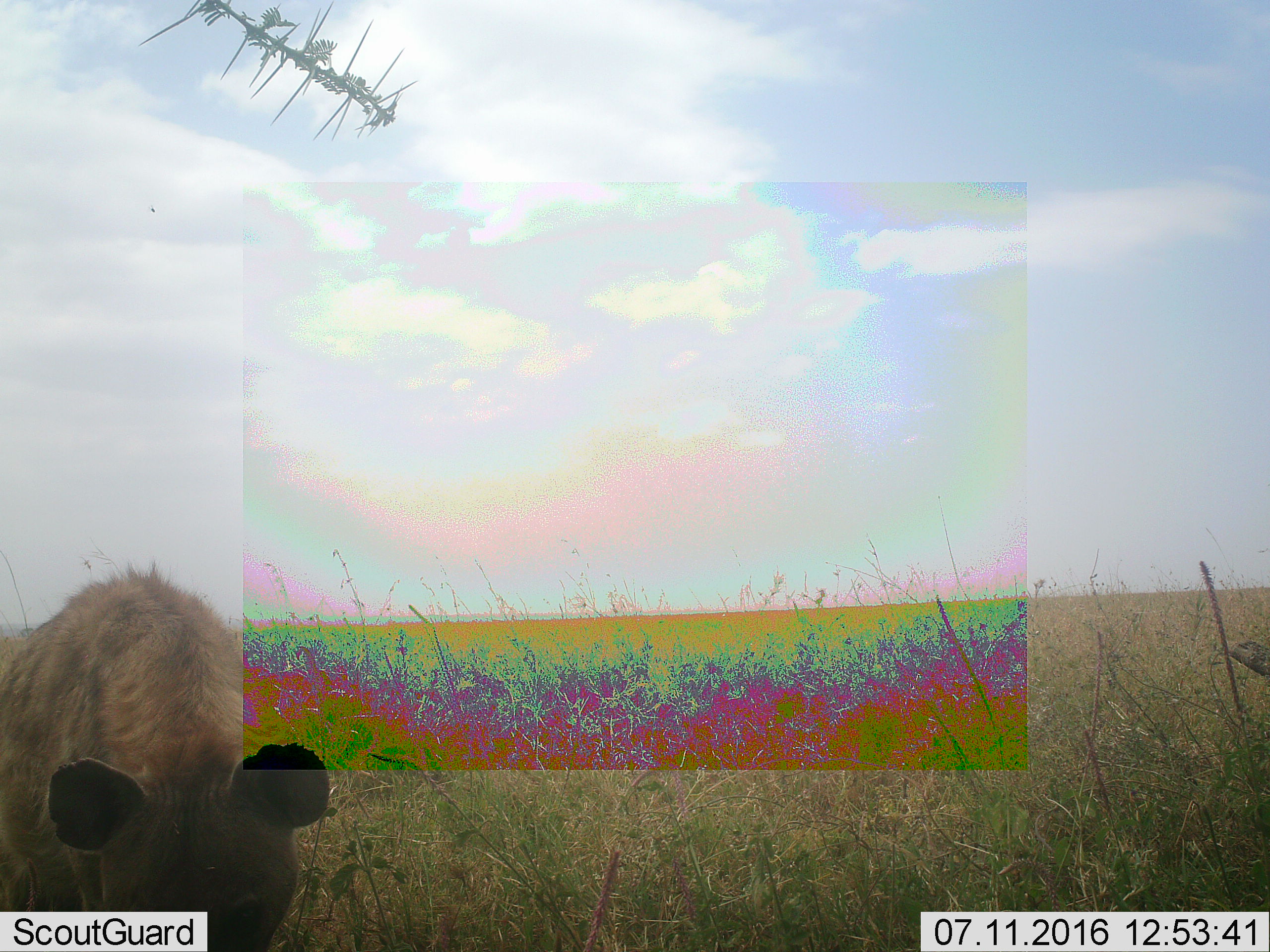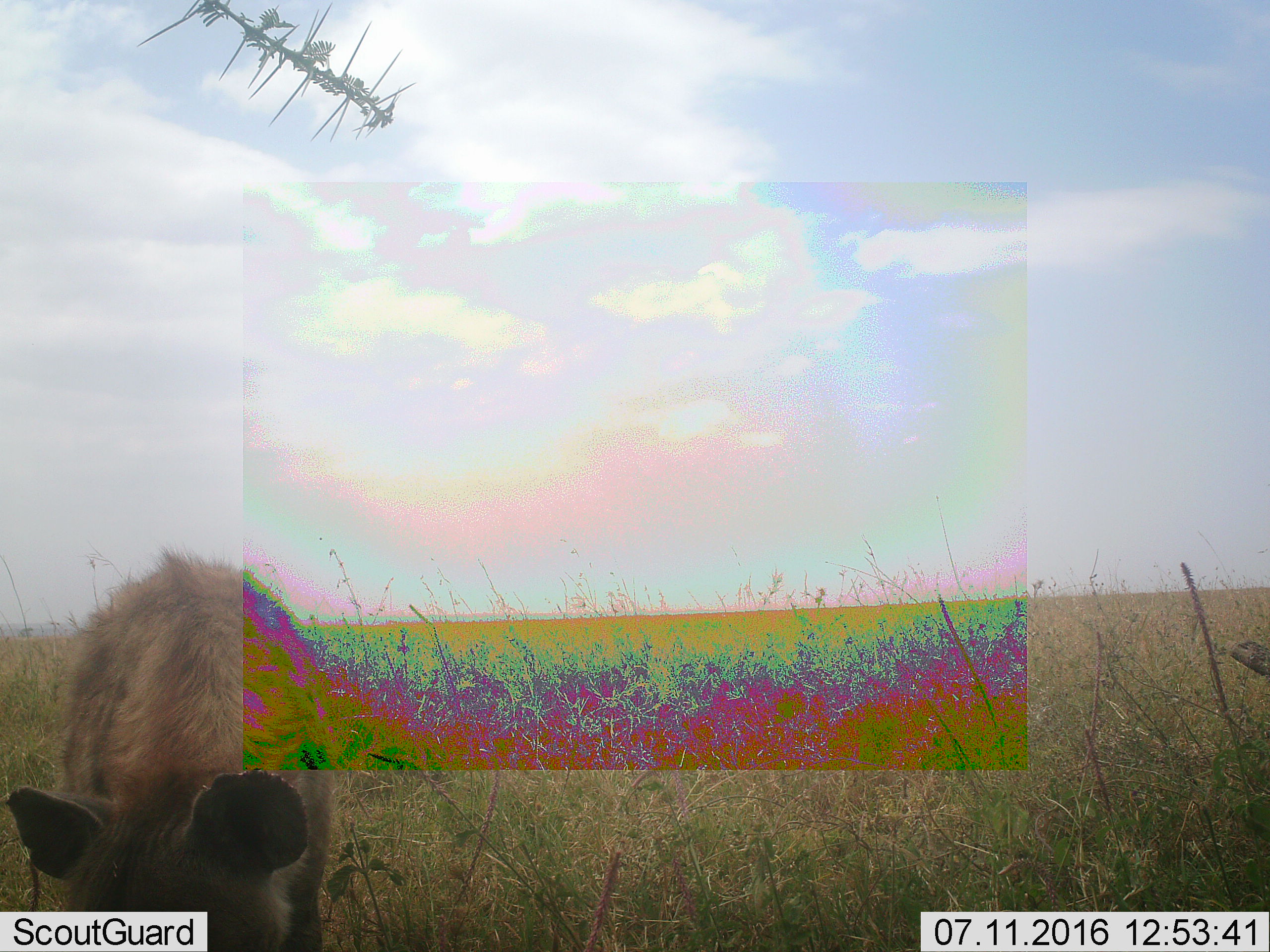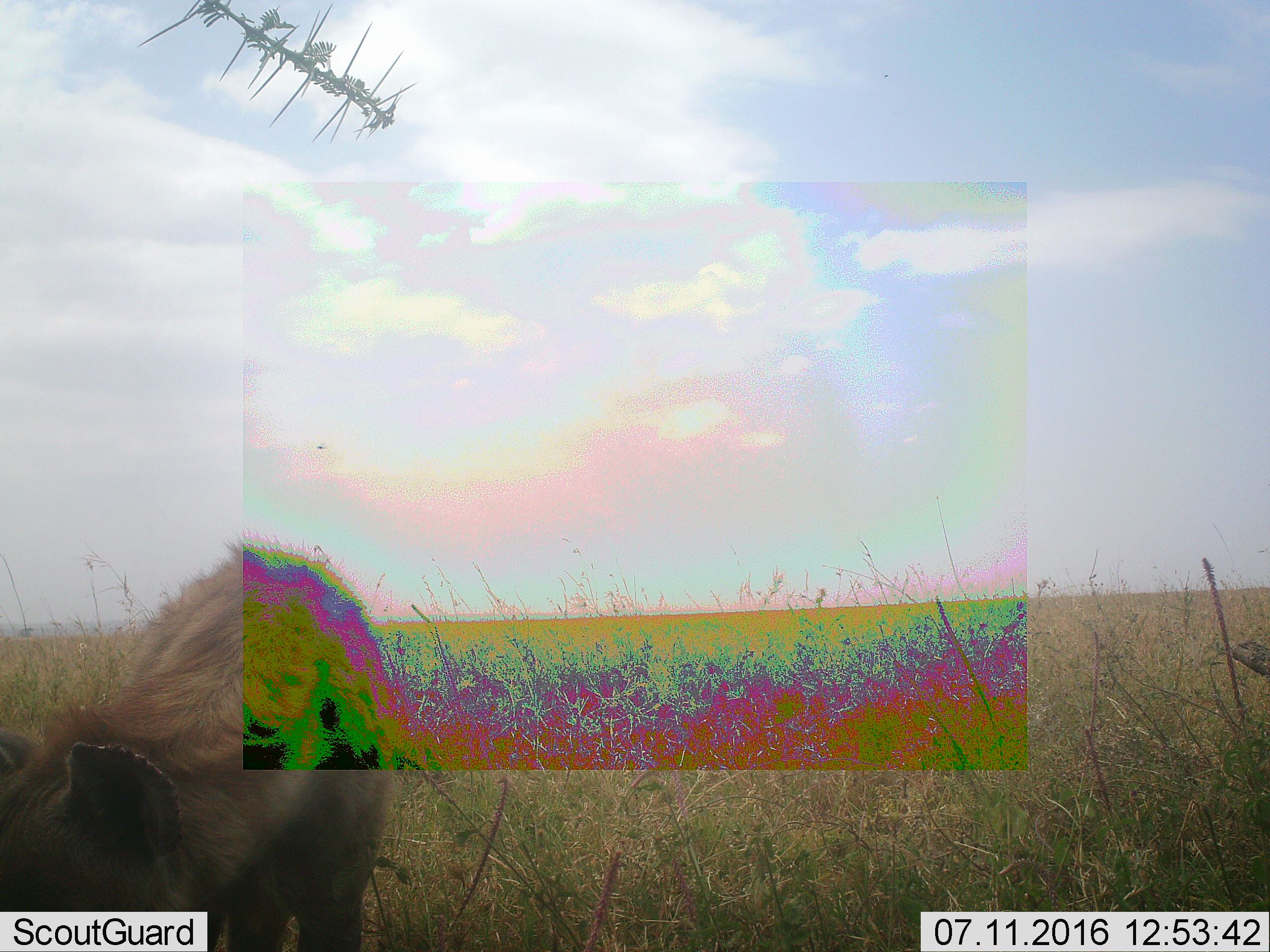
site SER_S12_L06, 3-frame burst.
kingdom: Animalia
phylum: Chordata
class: Mammalia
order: Carnivora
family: Hyaenidae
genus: Crocuta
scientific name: Crocuta crocuta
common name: spotted hyena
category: hyenaspotted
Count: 1.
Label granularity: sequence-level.